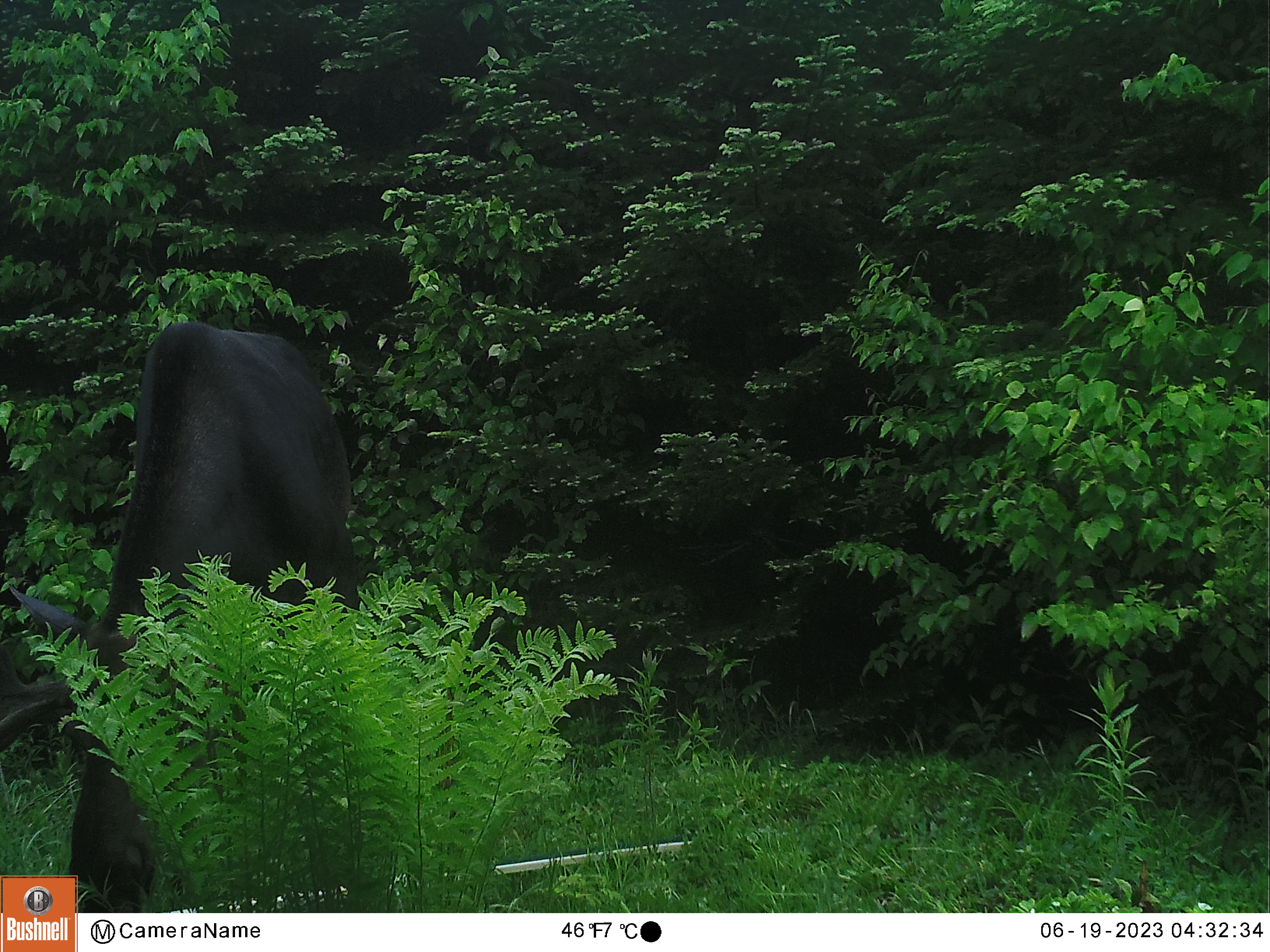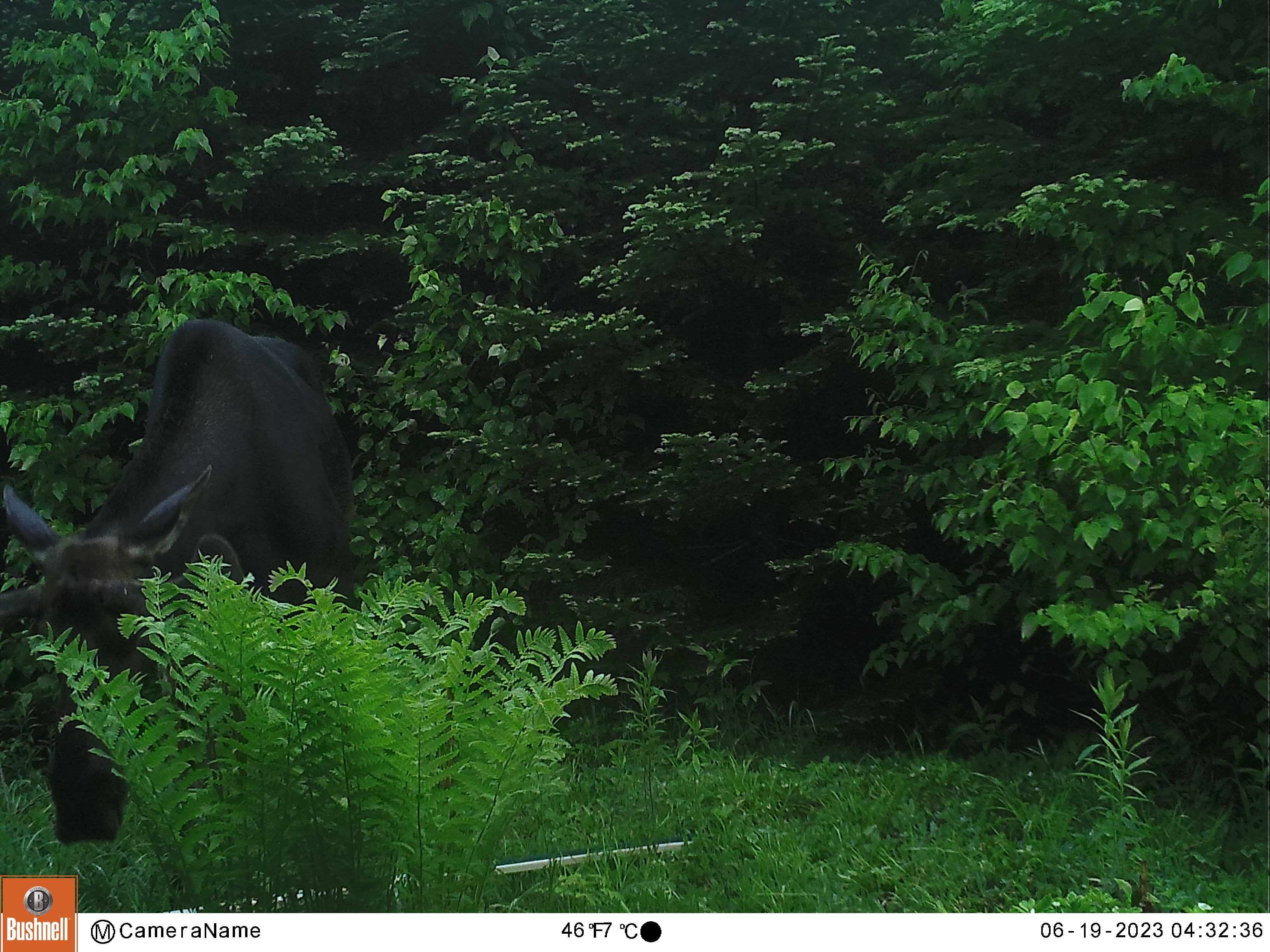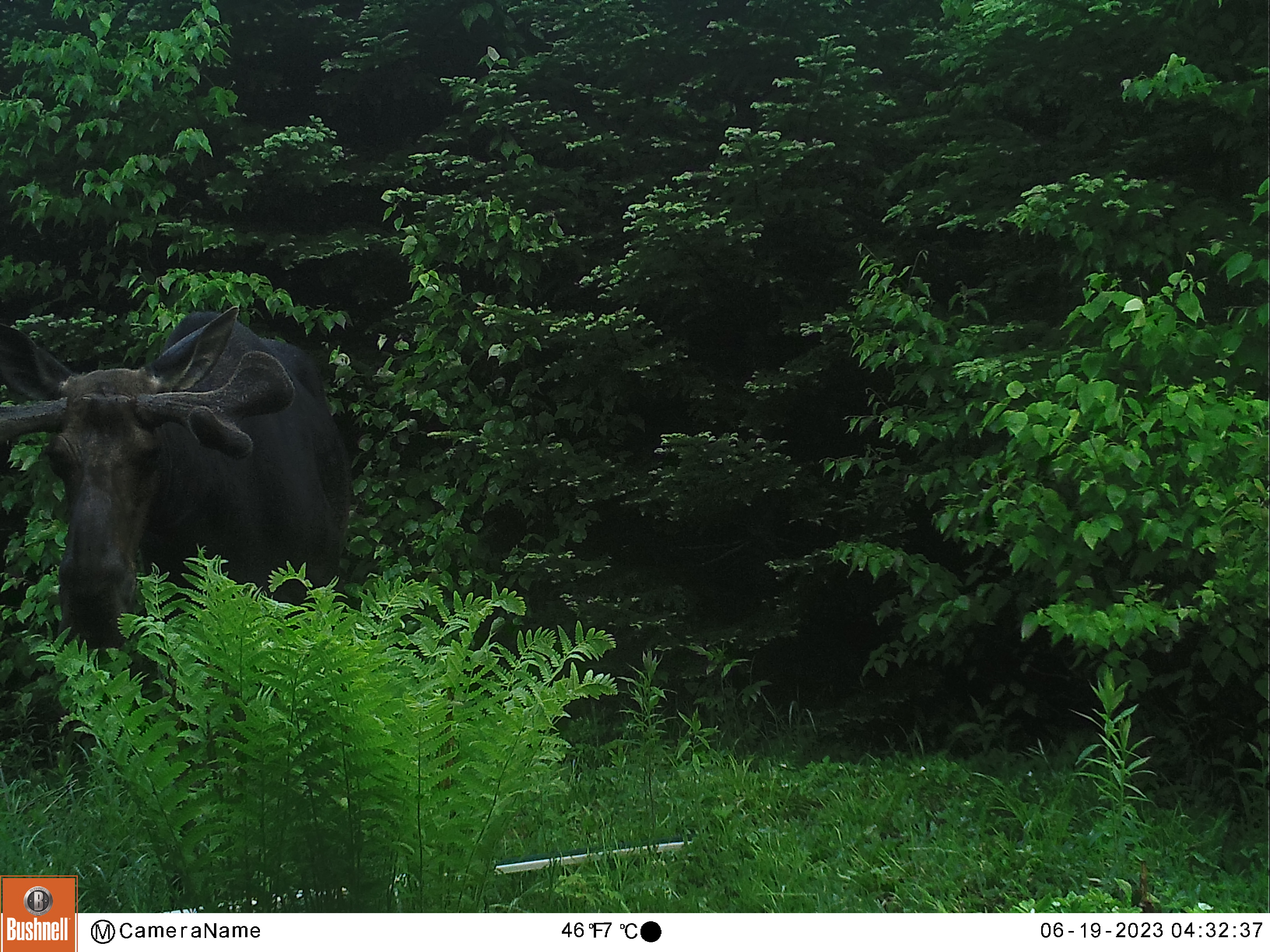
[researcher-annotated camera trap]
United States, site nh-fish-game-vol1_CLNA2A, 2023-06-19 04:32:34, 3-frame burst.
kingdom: Animalia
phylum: Chordata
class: Mammalia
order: Artiodactyla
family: Cervidae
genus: Alces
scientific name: Alces alces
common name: moose